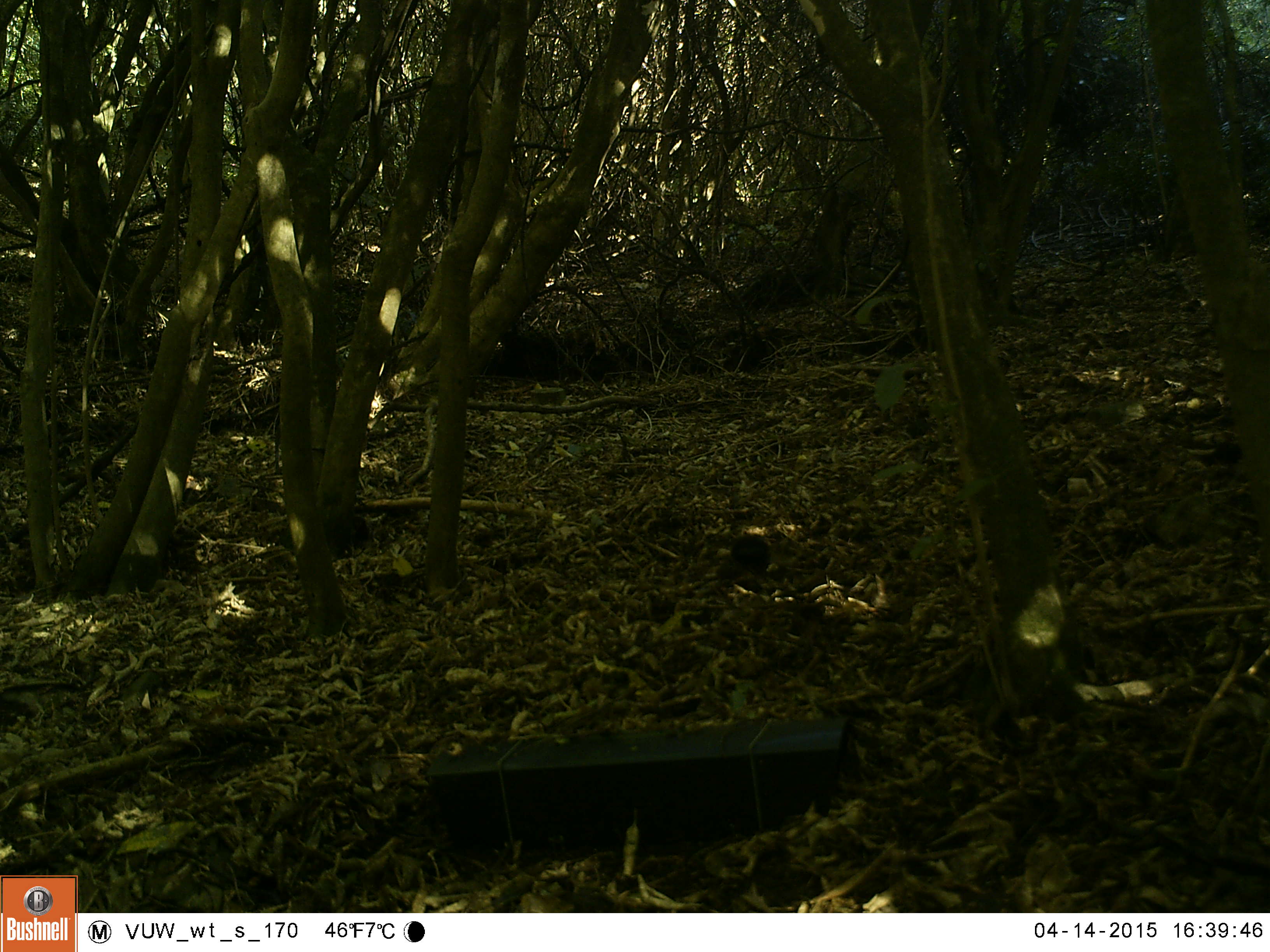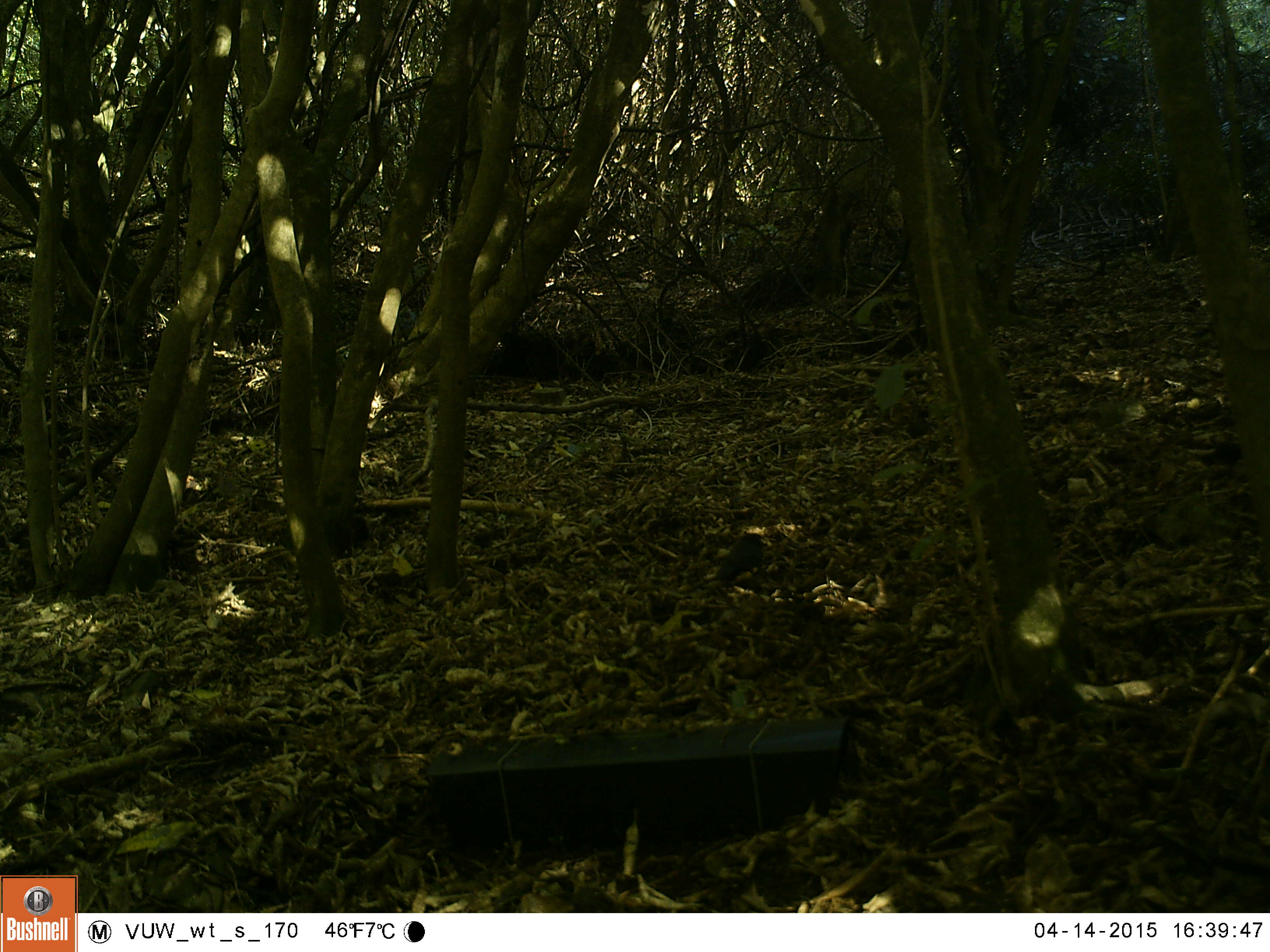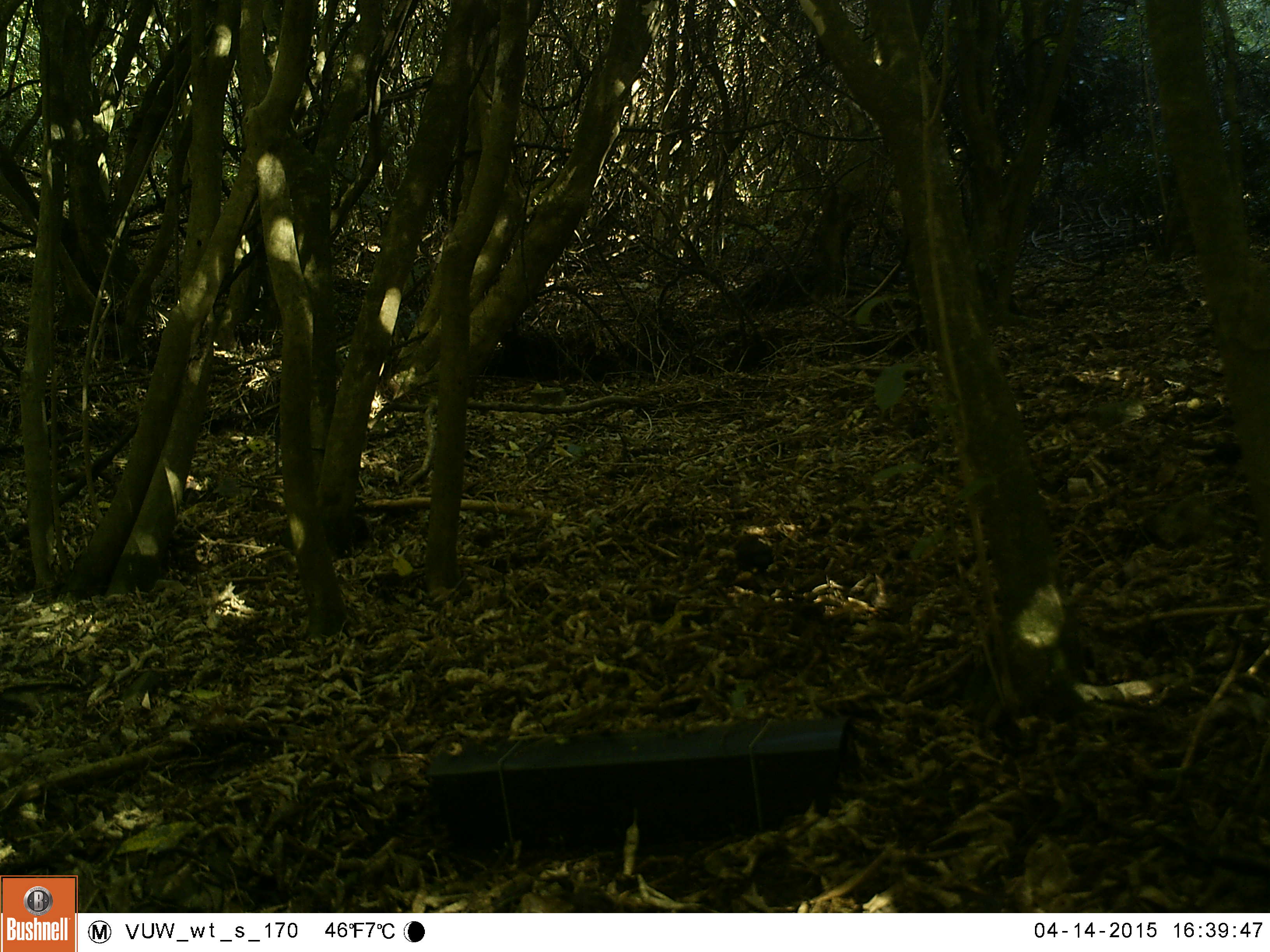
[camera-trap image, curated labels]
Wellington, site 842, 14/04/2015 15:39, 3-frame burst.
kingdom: Animalia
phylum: Chordata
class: Aves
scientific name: Aves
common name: bird